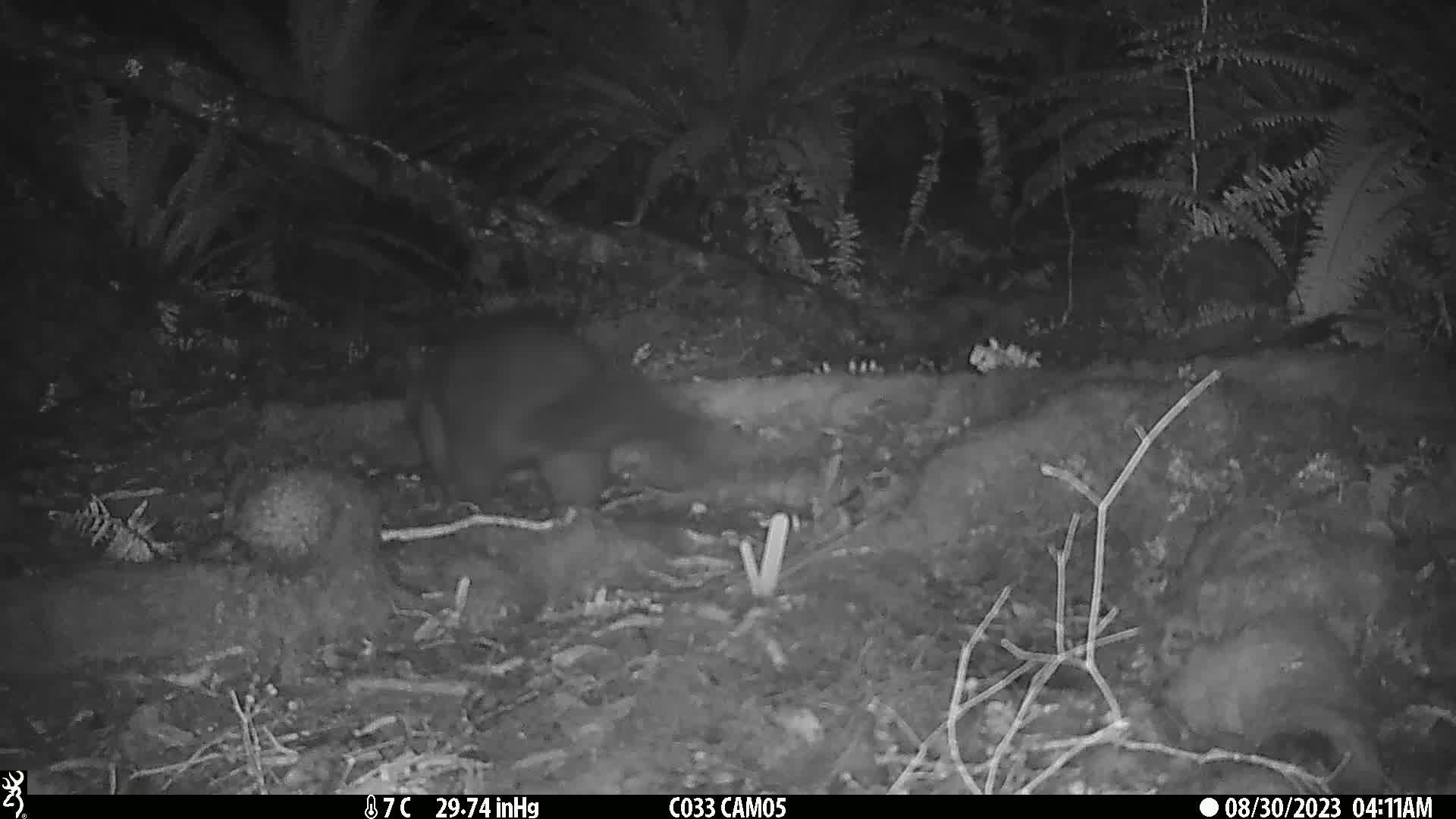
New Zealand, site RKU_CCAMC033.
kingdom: Animalia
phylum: Chordata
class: Mammalia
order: Diprotodontia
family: Phalangeridae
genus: Trichosurus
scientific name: Trichosurus vulpecula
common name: common brushtail possum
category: possum